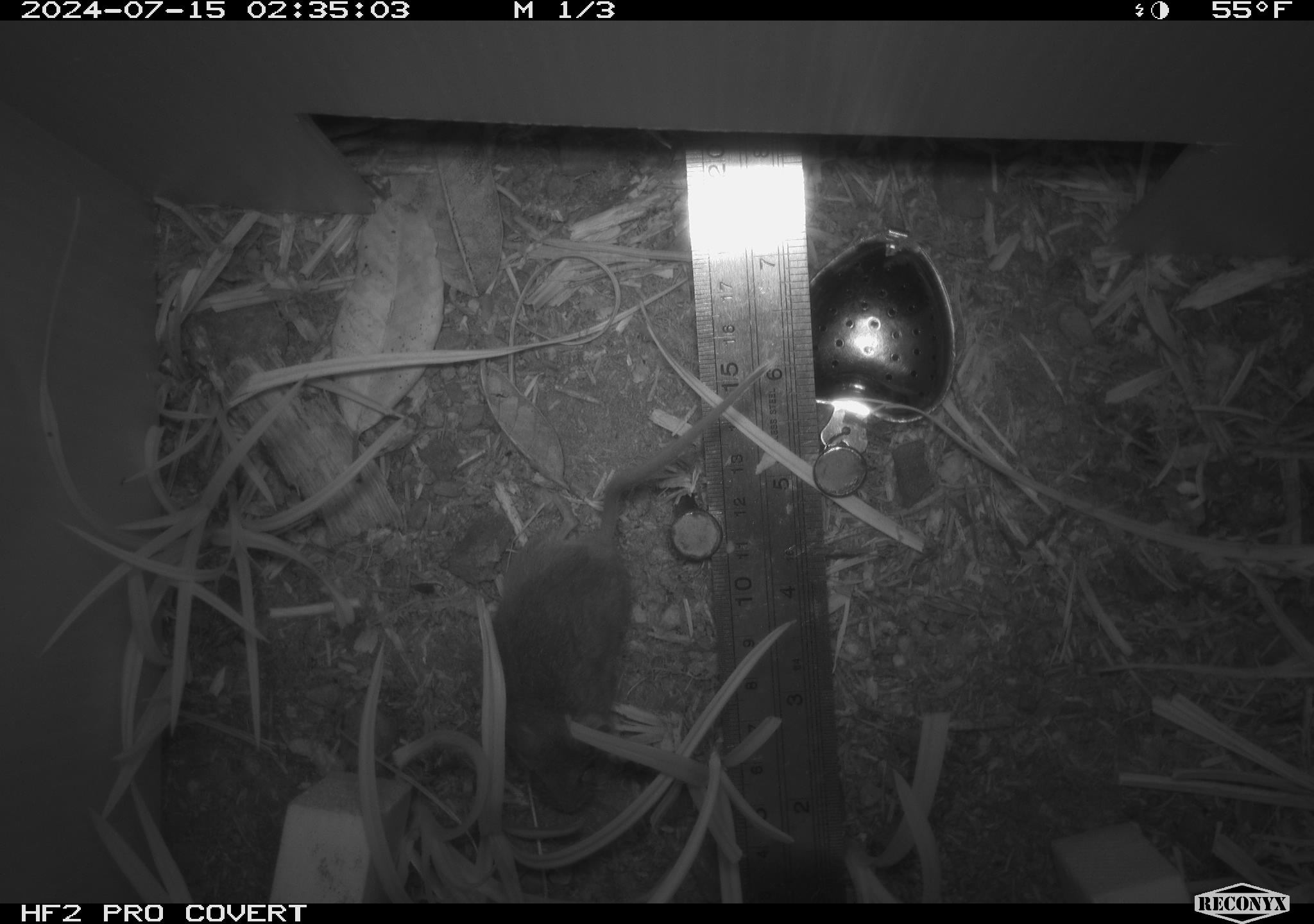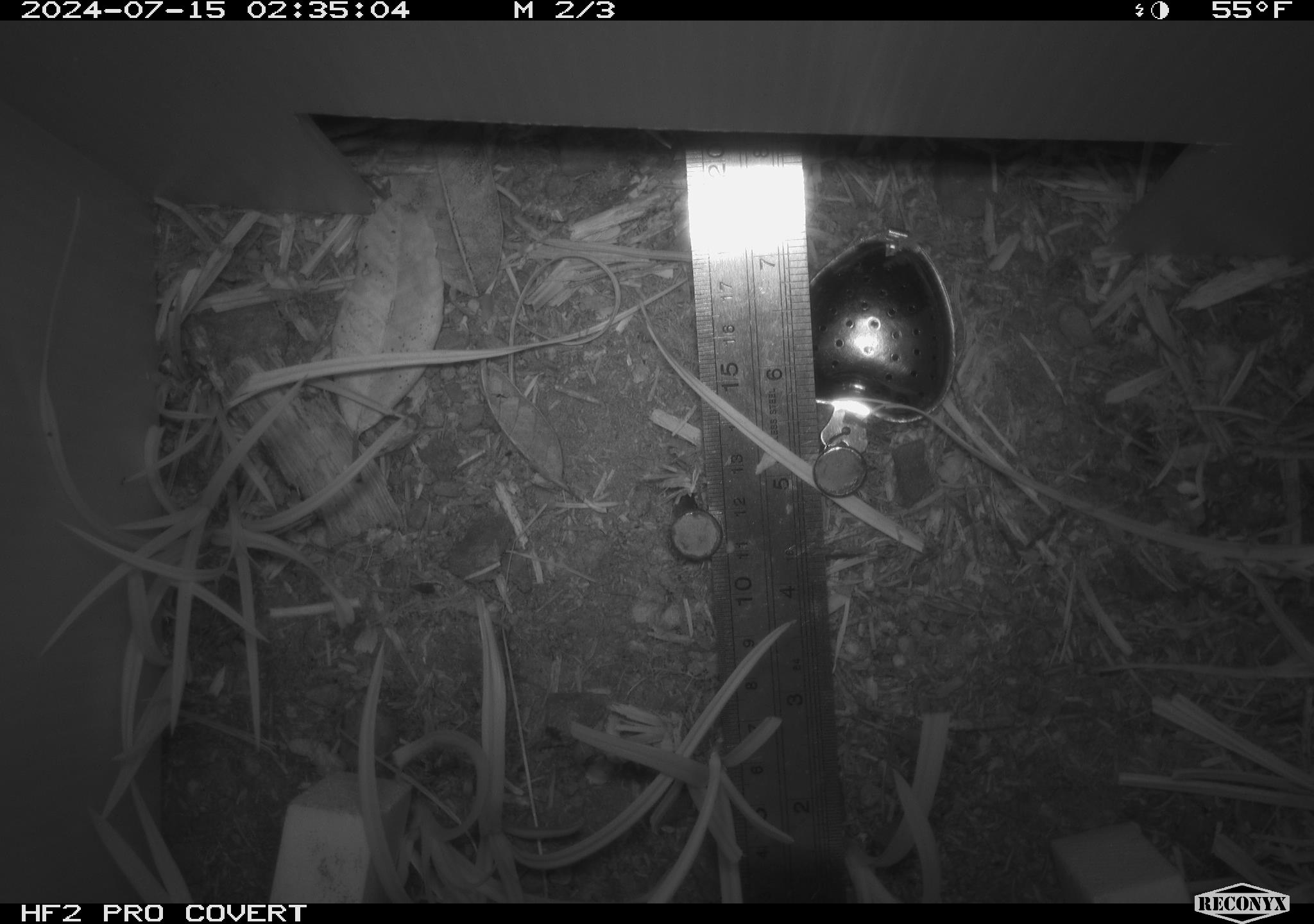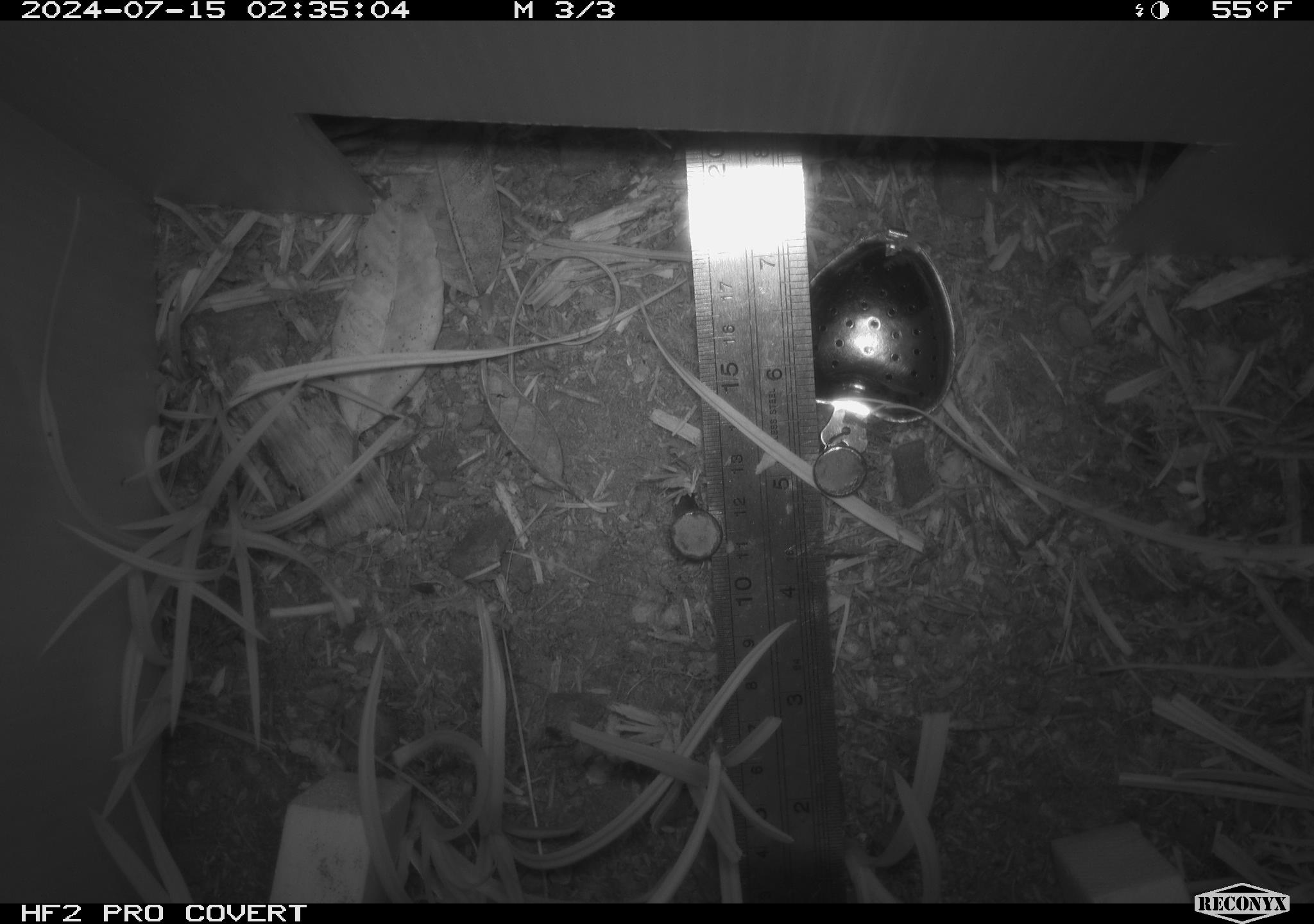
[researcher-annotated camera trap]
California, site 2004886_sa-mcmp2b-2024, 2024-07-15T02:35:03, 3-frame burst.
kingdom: Animalia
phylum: Chordata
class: Mammalia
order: Rodentia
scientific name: Rodentia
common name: mouse species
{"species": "mouse species (Rodentia)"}